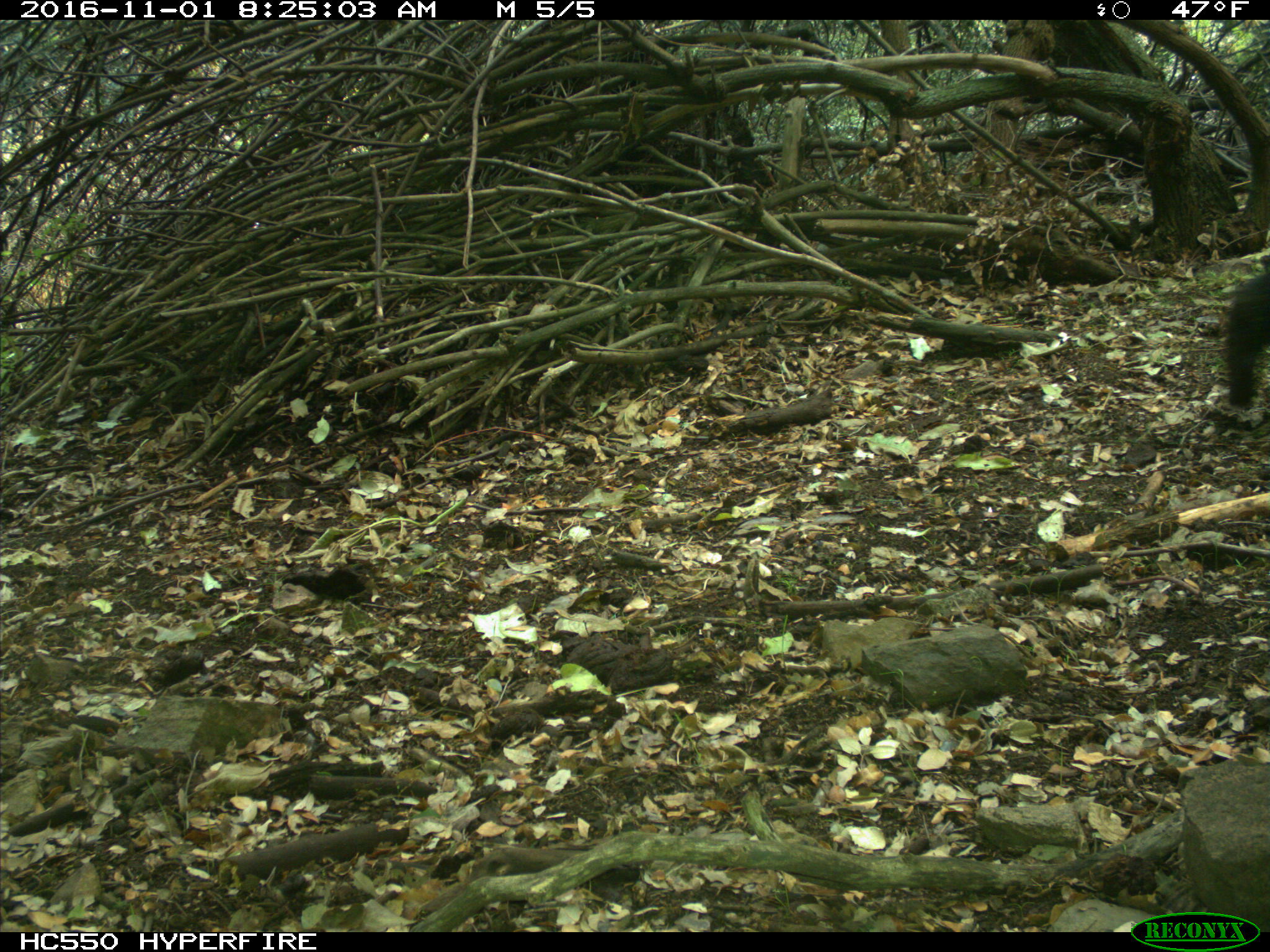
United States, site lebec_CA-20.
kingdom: Animalia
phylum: Chordata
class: Mammalia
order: Carnivora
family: Ursidae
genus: Ursus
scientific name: Ursus americanus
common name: american black bear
Ursus americanus (american black bear).